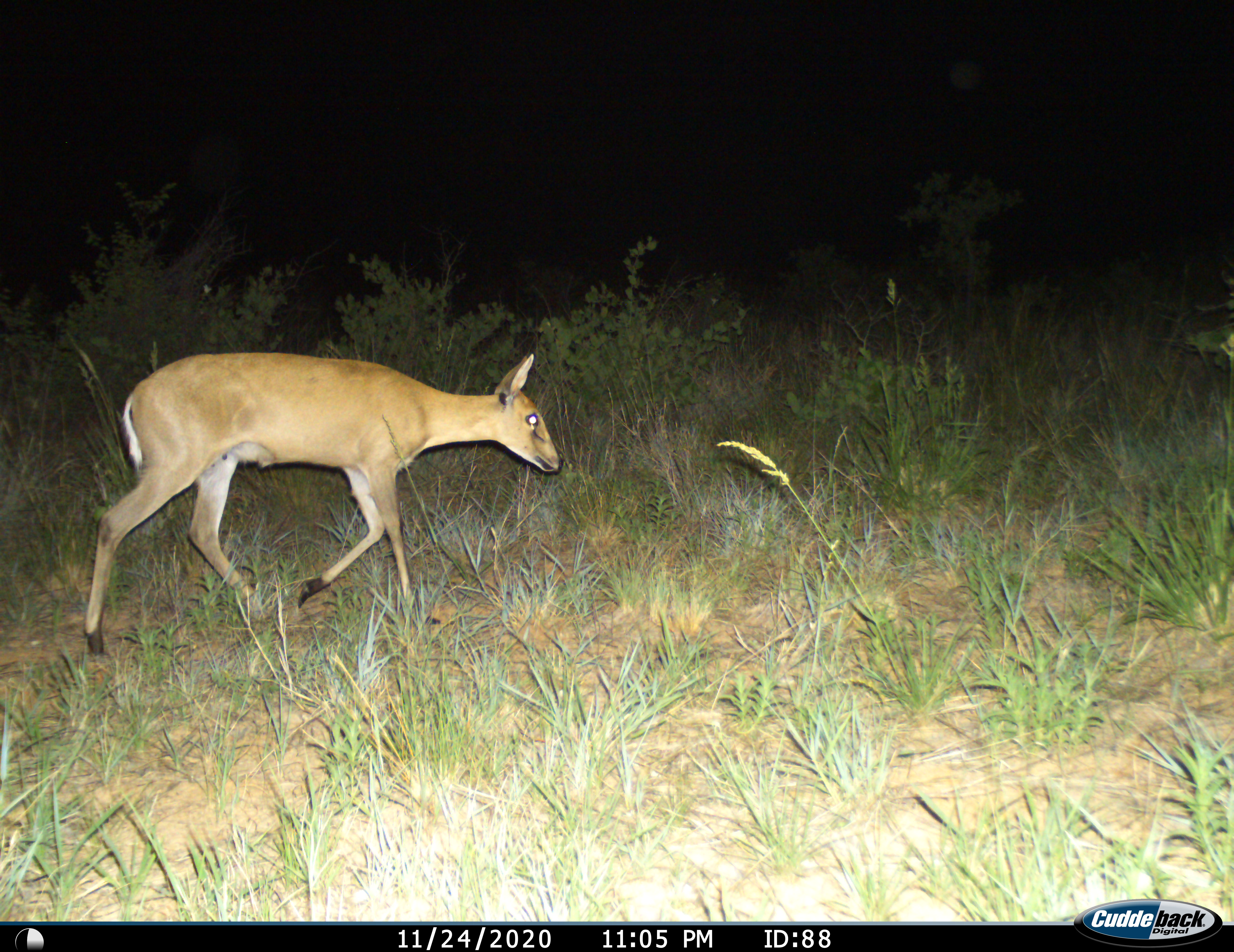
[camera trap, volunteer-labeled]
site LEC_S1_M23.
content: unidentified animal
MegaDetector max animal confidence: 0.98